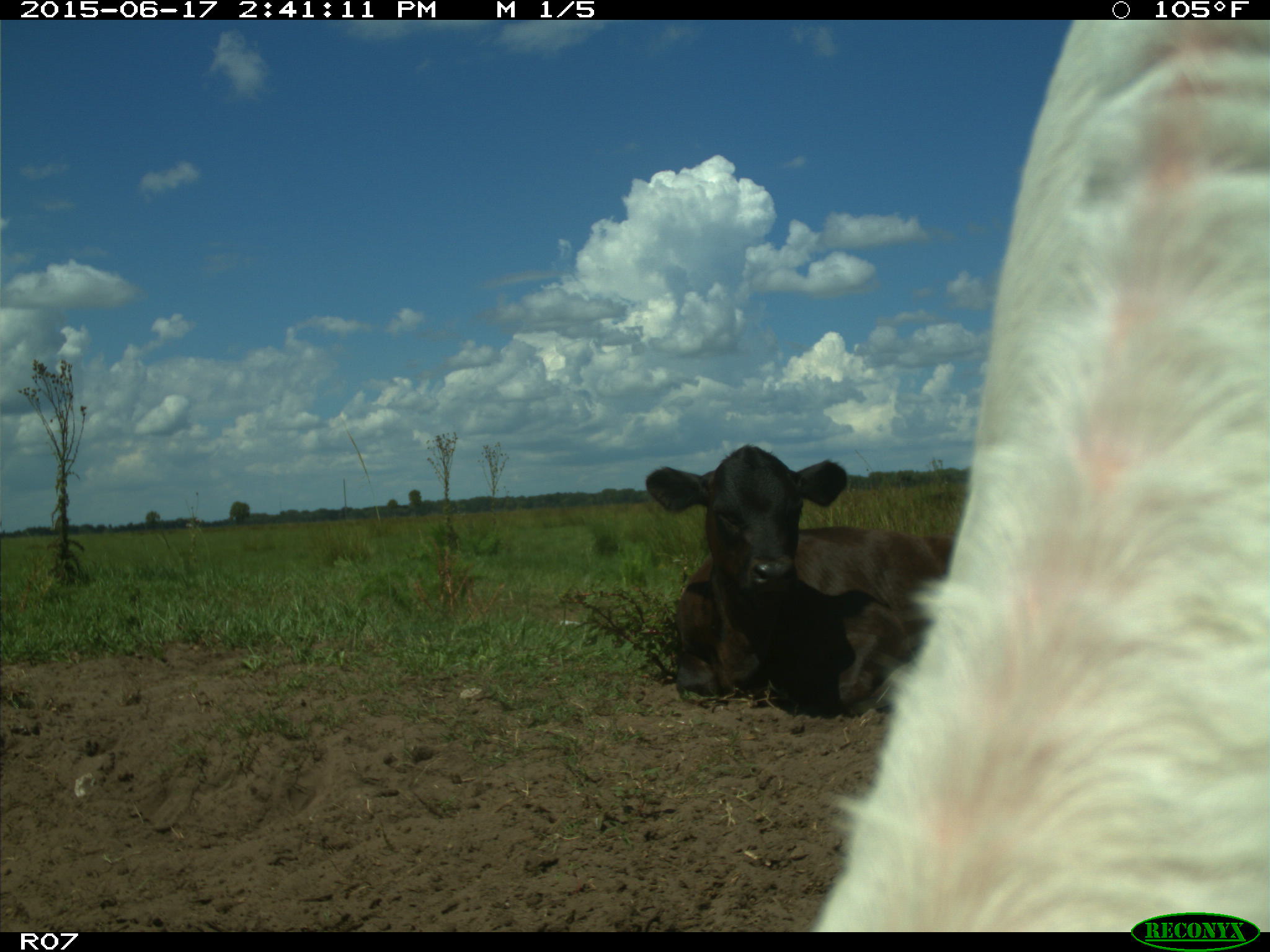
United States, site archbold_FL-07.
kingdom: Animalia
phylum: Chordata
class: Mammalia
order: Artiodactyla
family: Bovidae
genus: Bos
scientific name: Bos taurus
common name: domestic cow